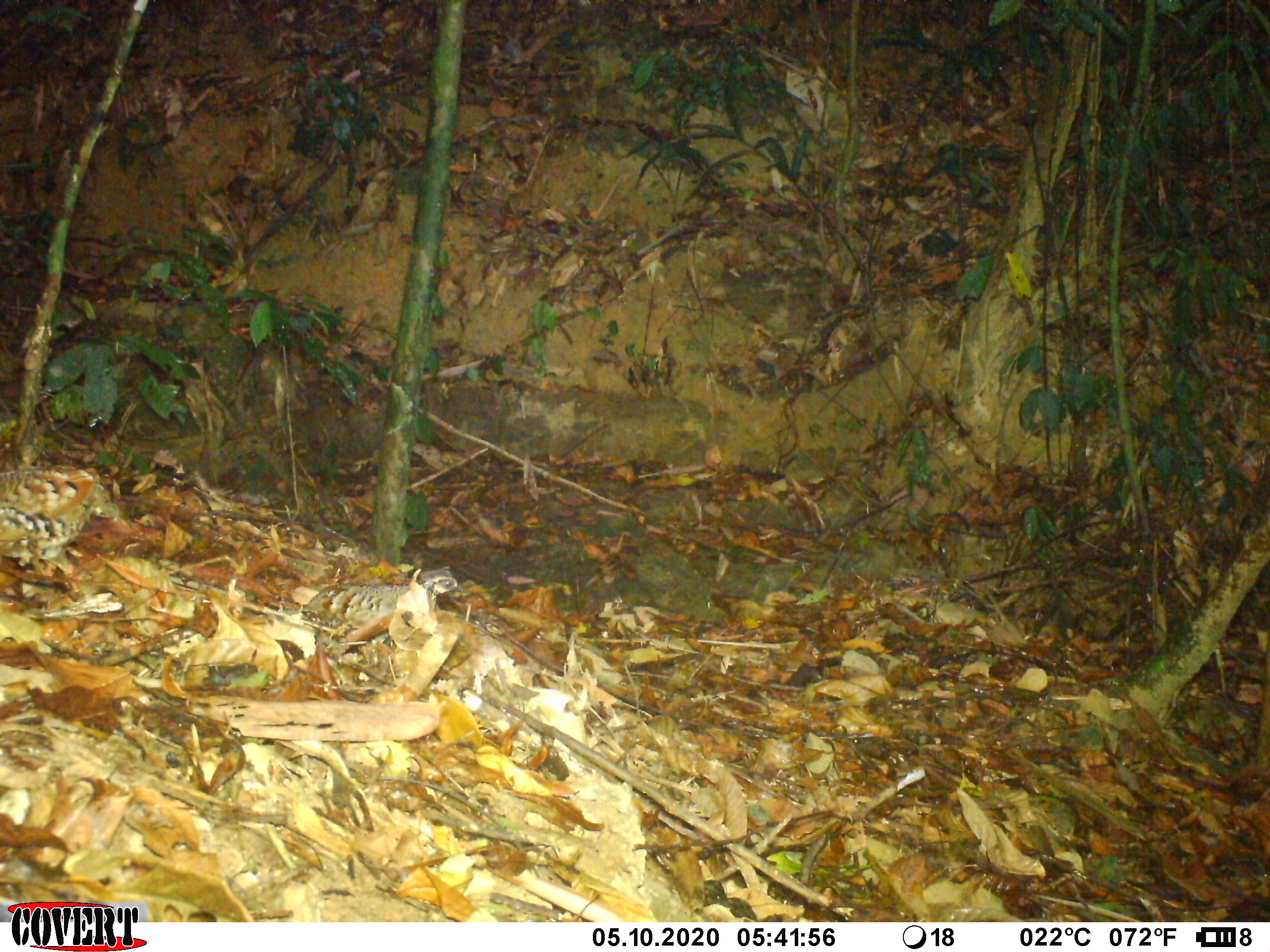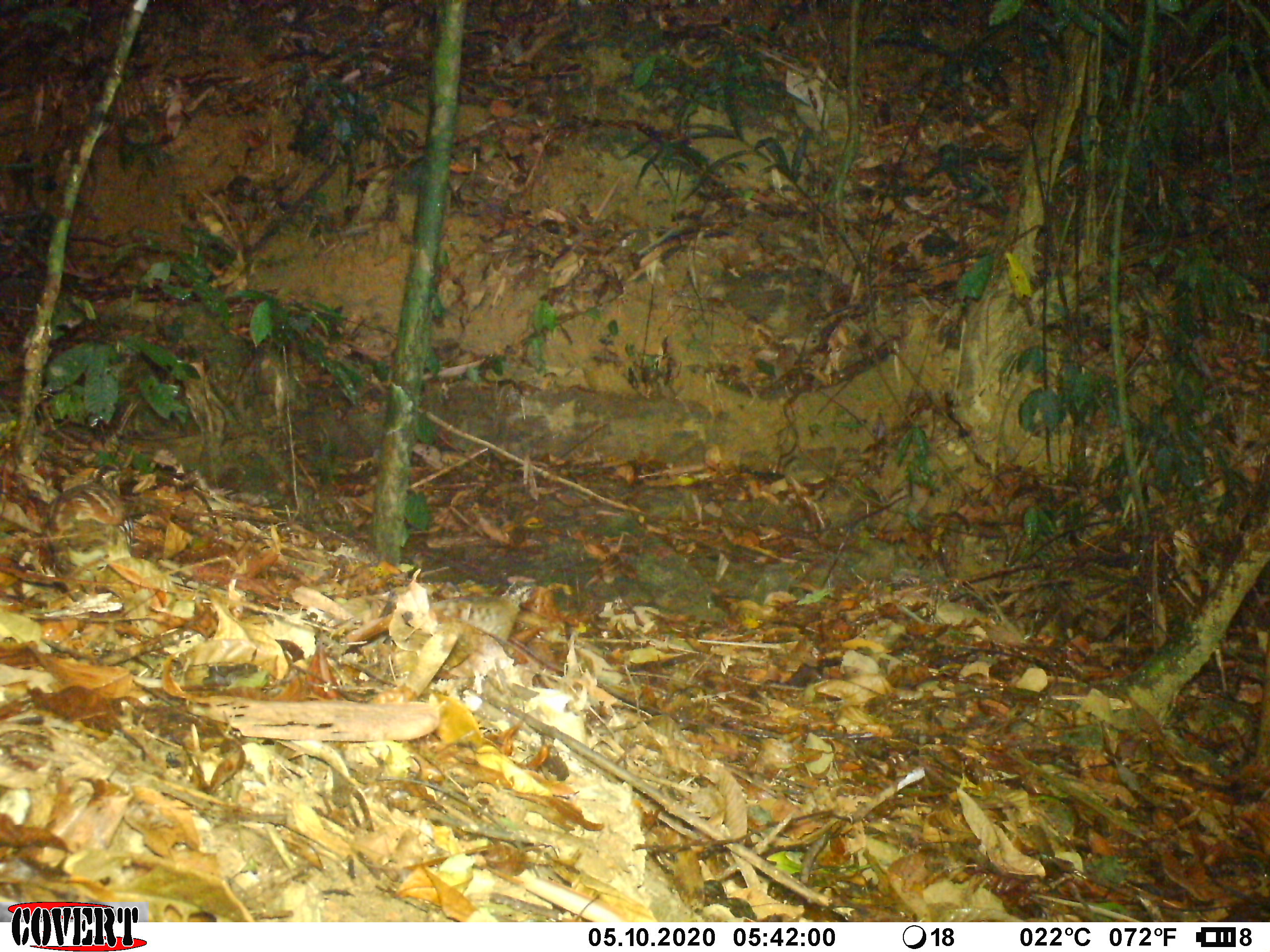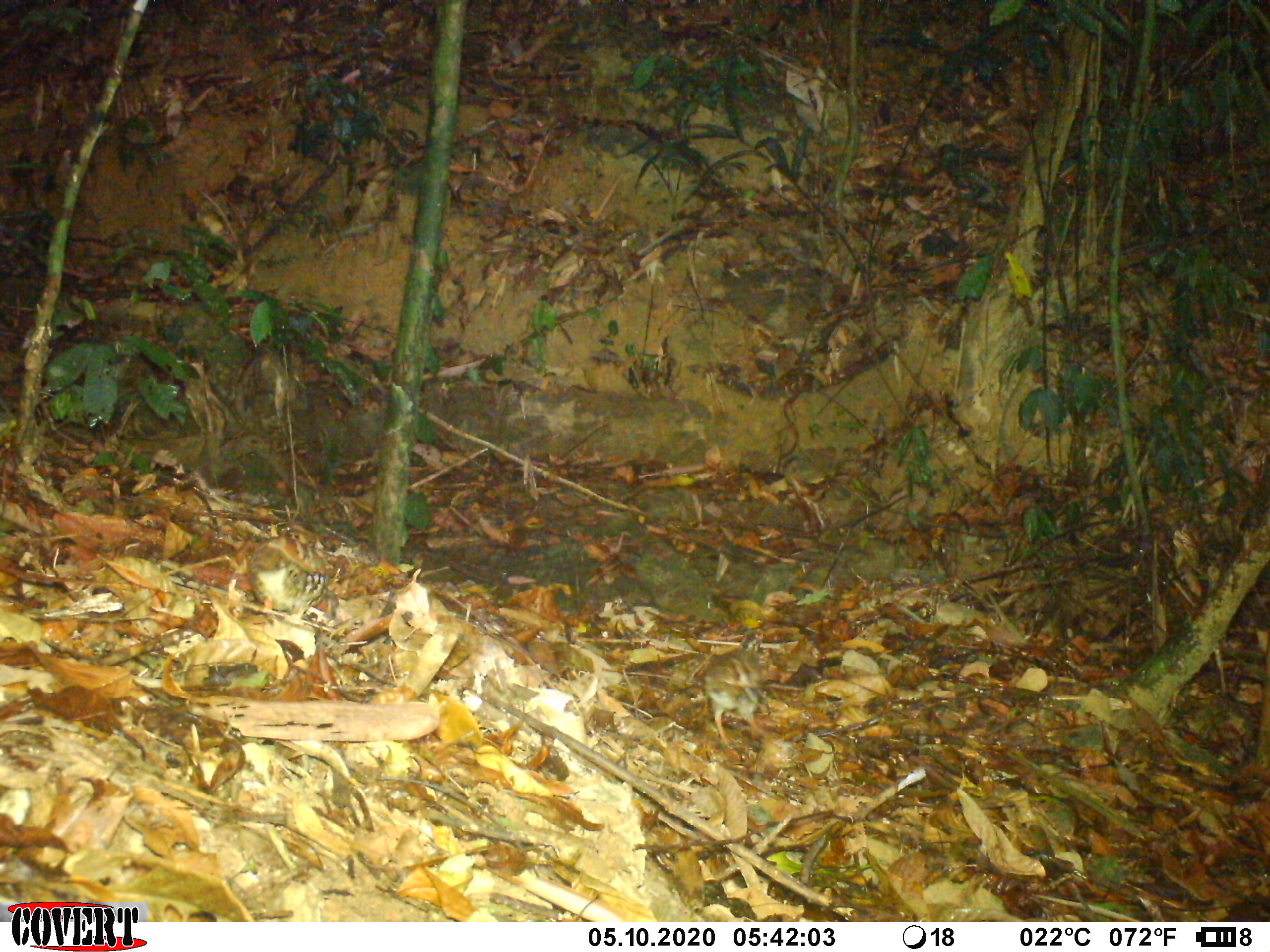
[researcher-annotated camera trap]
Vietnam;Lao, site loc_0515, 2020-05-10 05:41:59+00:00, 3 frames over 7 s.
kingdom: Animalia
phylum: Chordata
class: Aves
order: Galliformes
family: Phasianidae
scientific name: Phasianidae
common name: partridge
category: unidentified partridge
Unidentified partridge (partridge) (Phasianidae). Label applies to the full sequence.